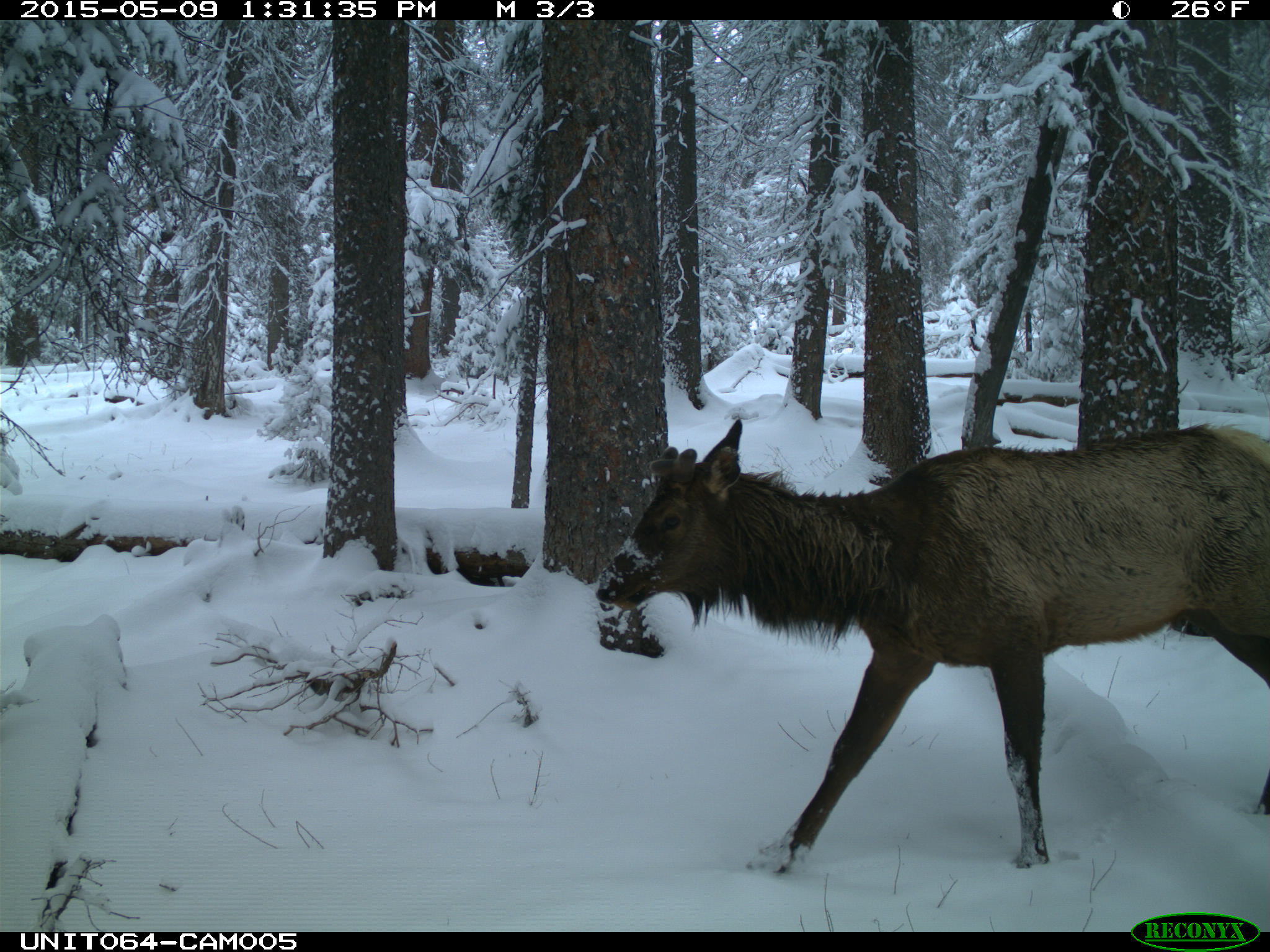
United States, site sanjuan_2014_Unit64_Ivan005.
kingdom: Animalia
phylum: Chordata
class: Mammalia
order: Artiodactyla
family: Cervidae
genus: Cervus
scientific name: Cervus elaphus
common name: red deer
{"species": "Cervus elaphus (red deer)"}